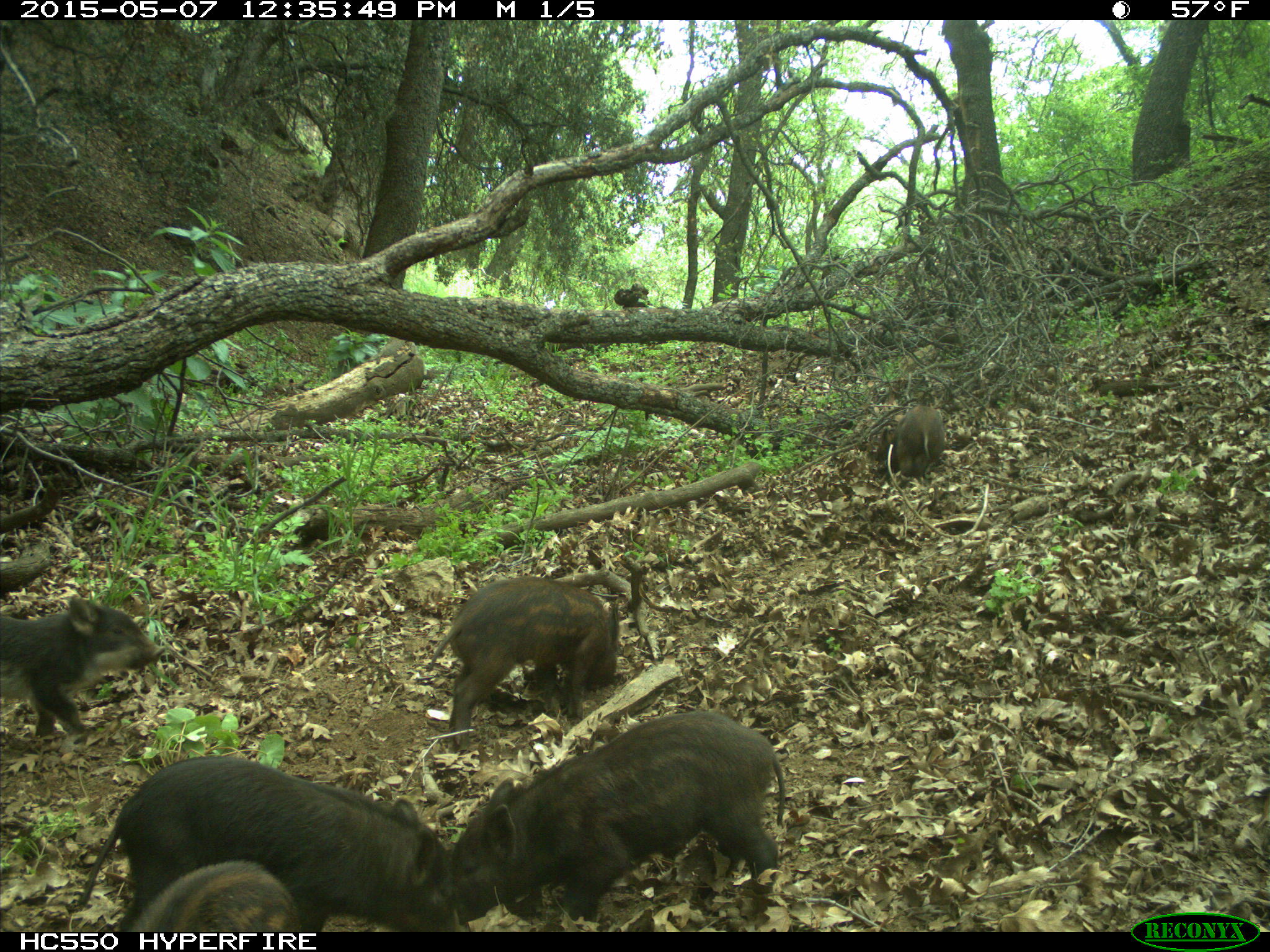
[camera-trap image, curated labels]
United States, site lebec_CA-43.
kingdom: Animalia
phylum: Chordata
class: Mammalia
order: Artiodactyla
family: Suidae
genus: Sus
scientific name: Sus scrofa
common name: wild boar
Sus scrofa (wild boar).